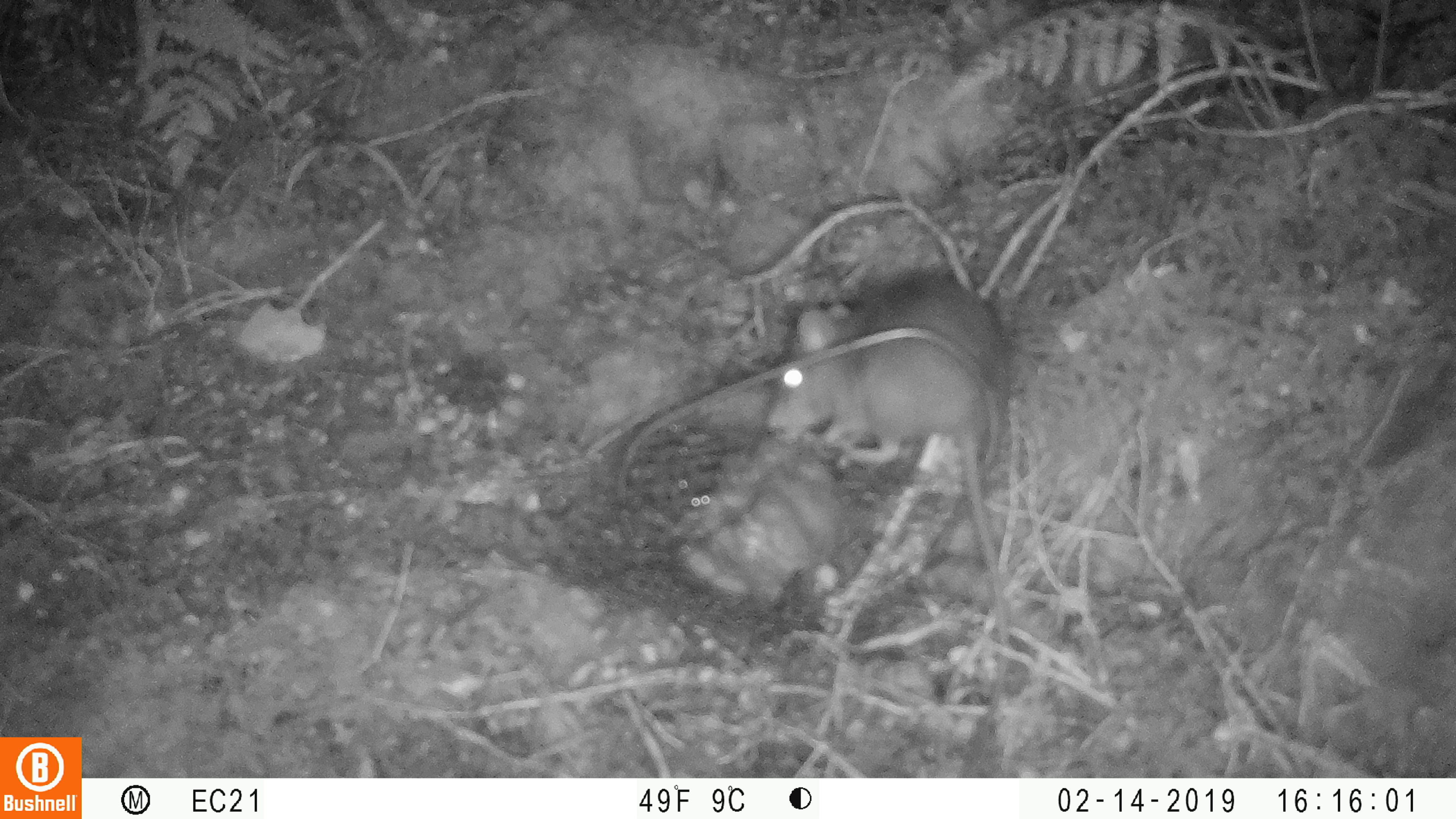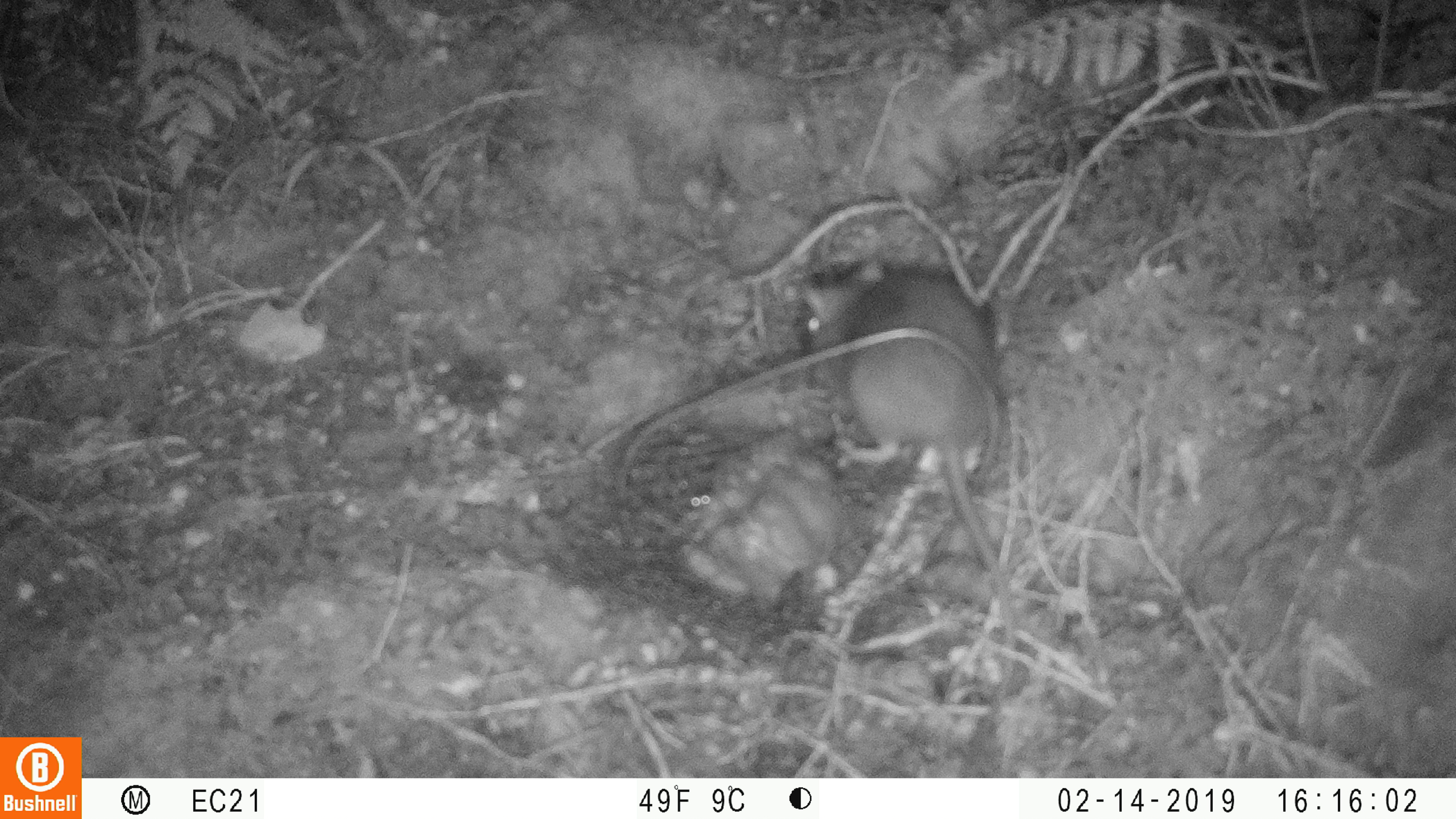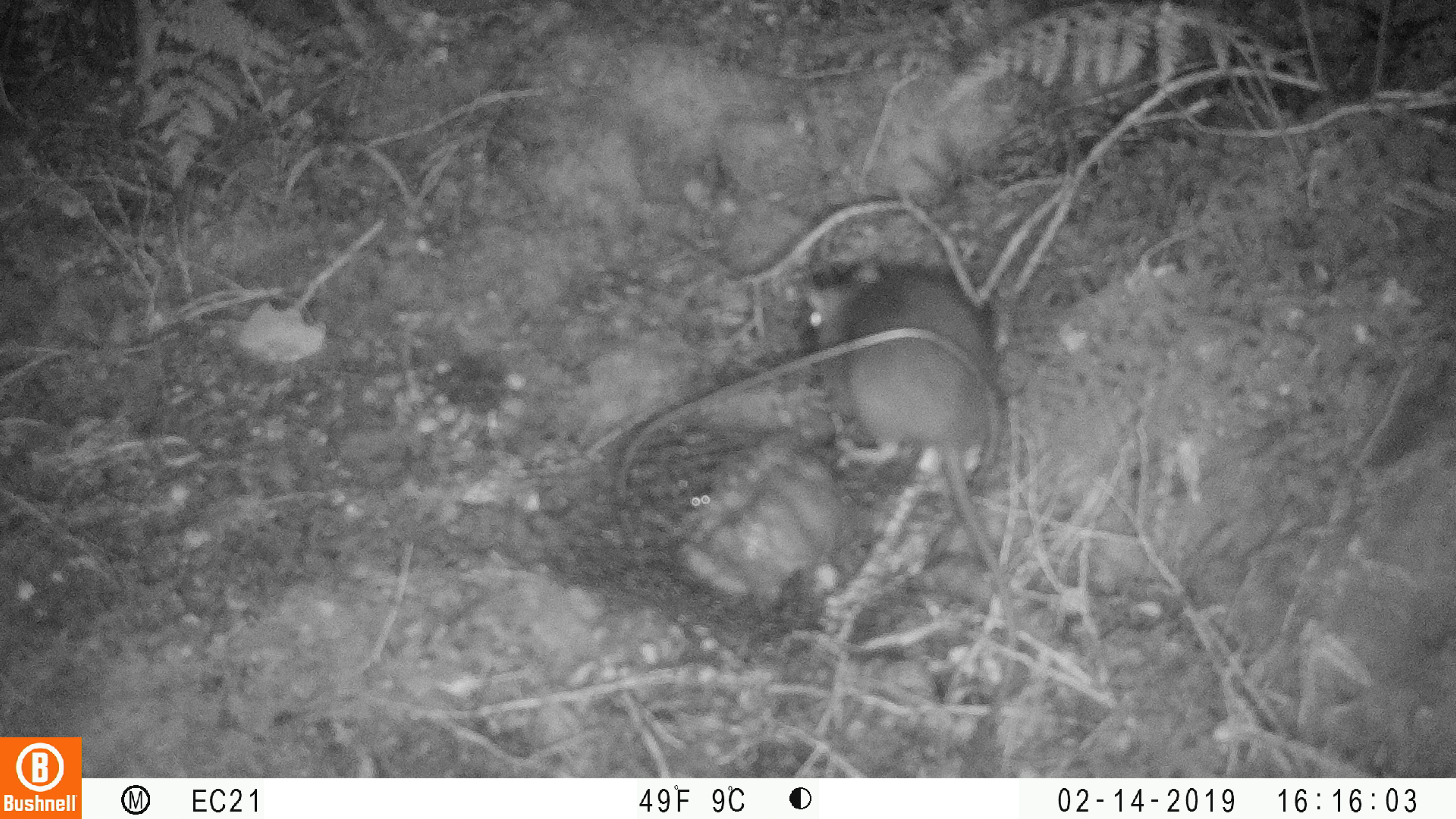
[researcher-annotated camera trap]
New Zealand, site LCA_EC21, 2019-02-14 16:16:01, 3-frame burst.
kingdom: Animalia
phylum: Chordata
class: Mammalia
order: Rodentia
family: Muridae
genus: Rattus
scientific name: Rattus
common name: rat